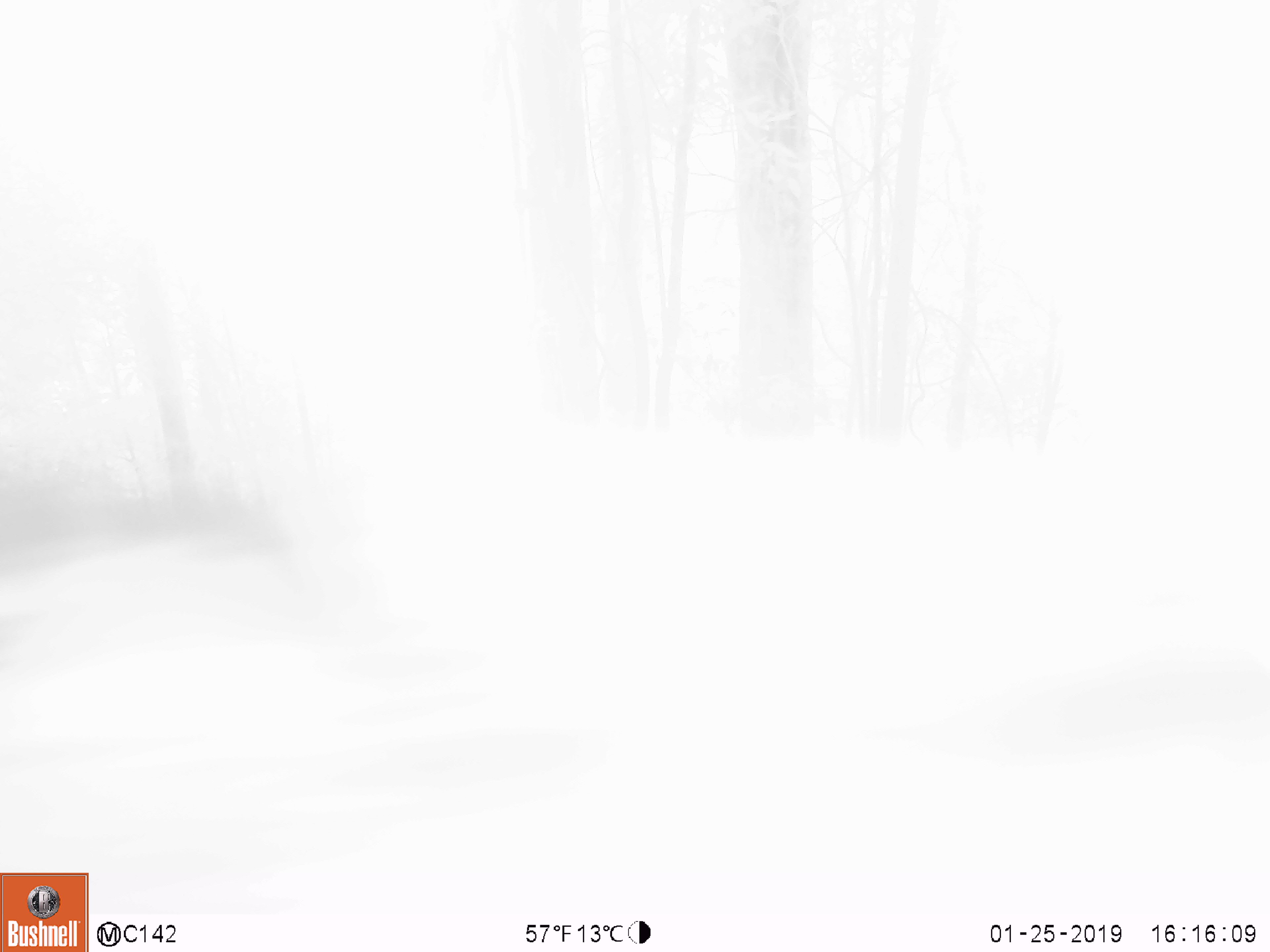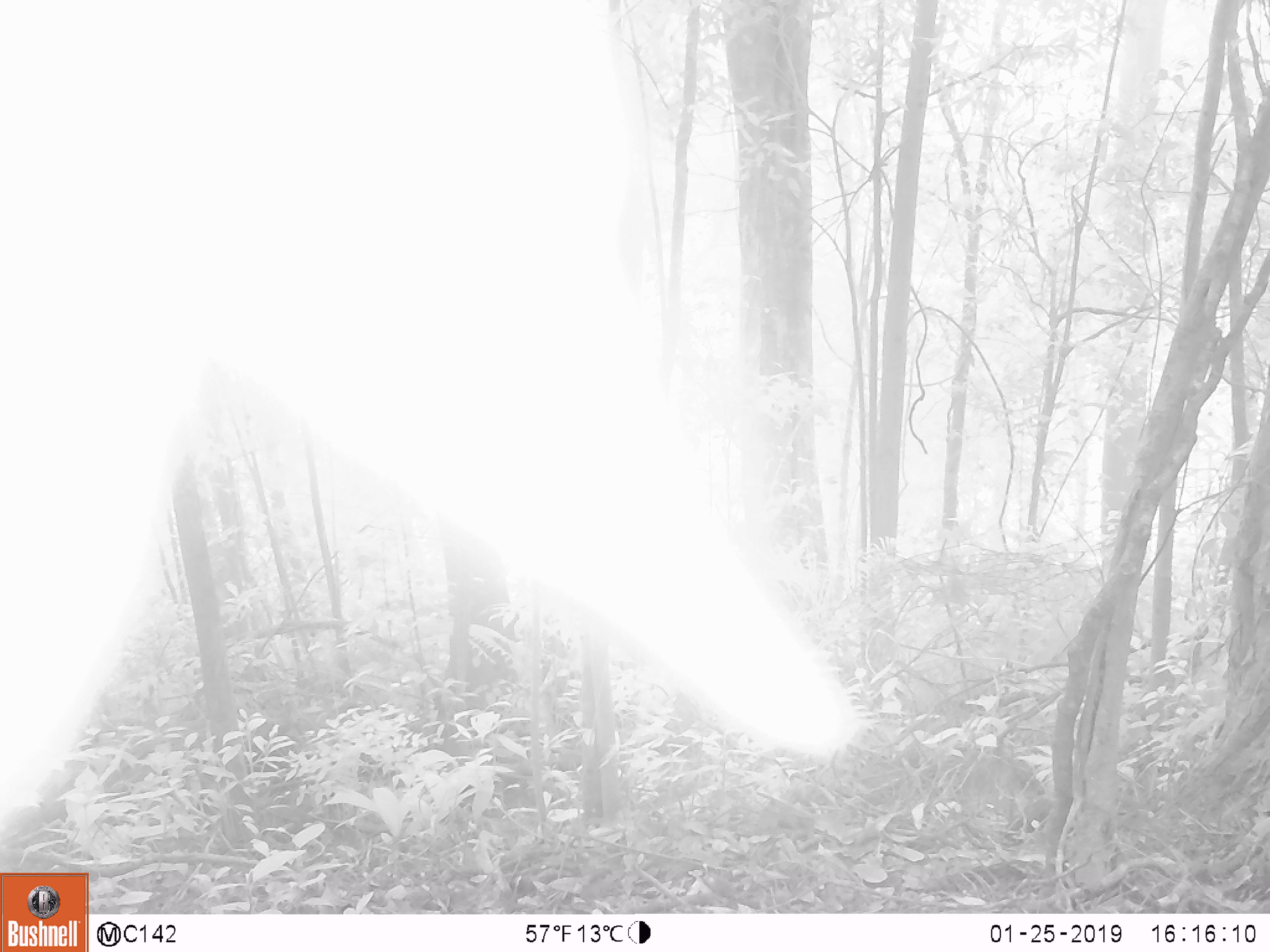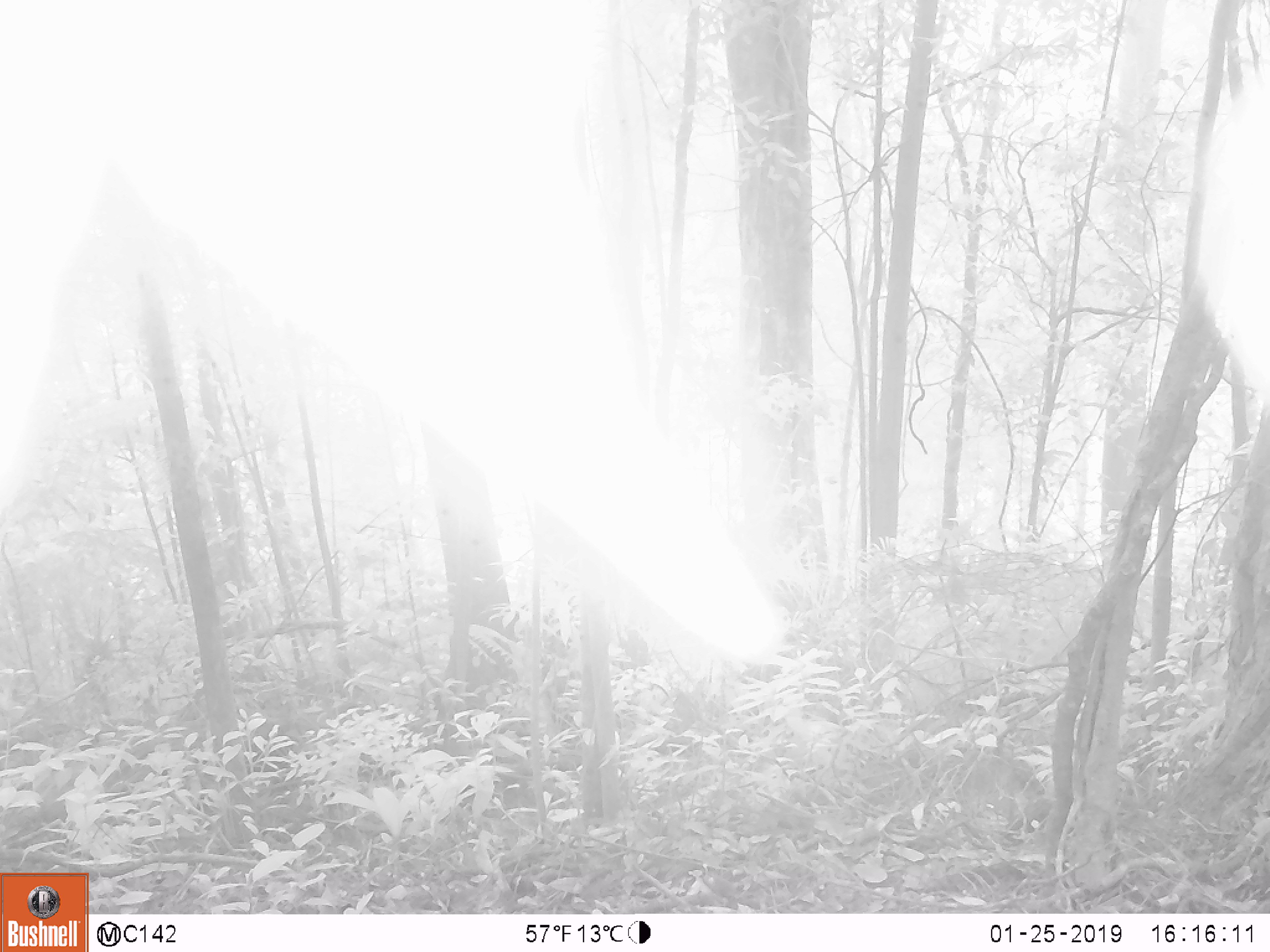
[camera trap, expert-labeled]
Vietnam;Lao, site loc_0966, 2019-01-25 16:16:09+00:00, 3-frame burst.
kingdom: Animalia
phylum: Chordata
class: Mammalia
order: Artiodactyla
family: Suidae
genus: Sus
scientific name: Sus scrofa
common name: eurasian wild pig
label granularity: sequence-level